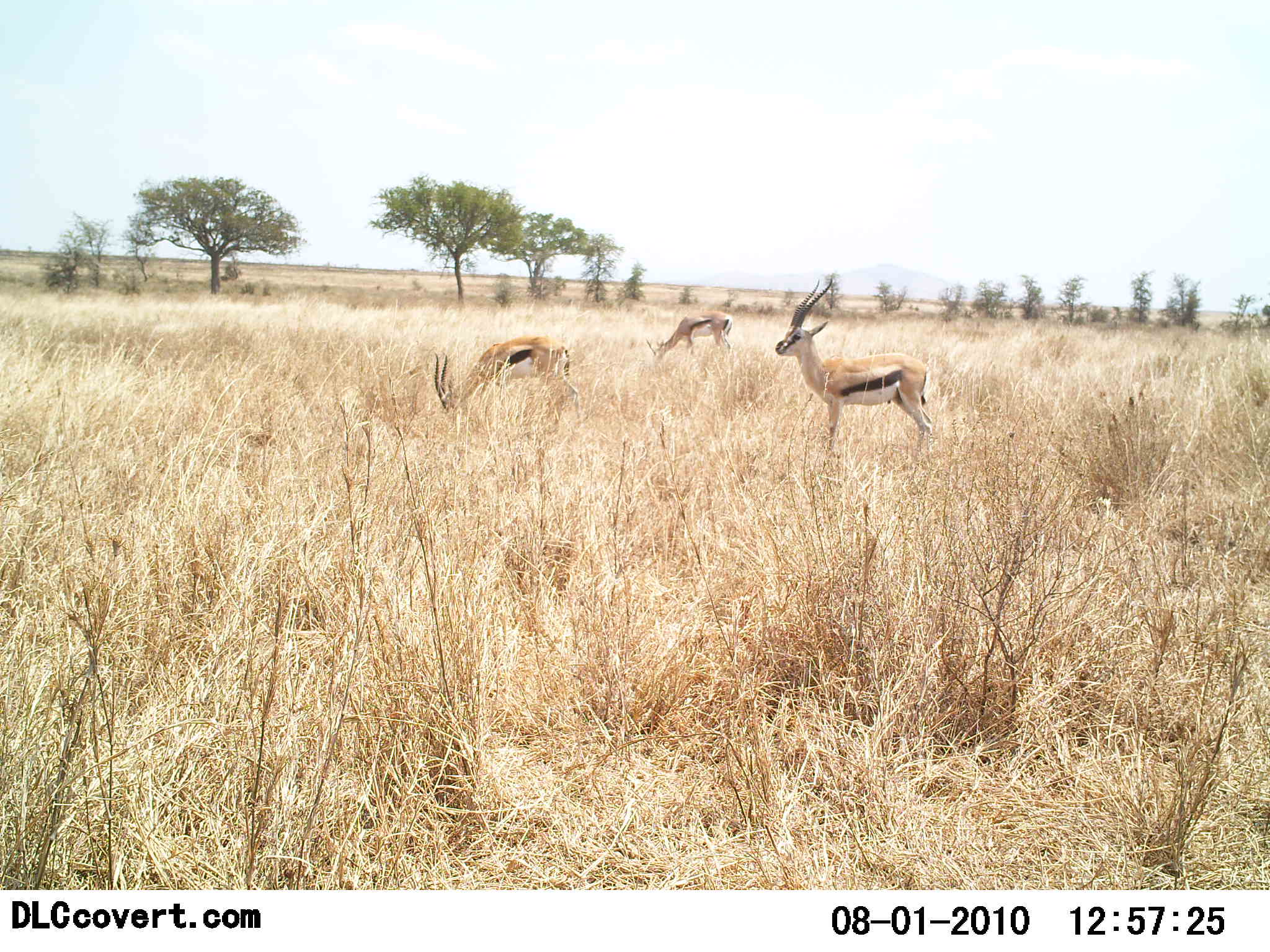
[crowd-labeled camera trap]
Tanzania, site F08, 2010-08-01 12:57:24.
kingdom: Animalia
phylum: Chordata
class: Mammalia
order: Artiodactyla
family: Bovidae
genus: Eudorcas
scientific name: Eudorcas thomsonii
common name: thomson's gazelle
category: gazellethomsons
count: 3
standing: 79%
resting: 0%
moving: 0%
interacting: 0%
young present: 0%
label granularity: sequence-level